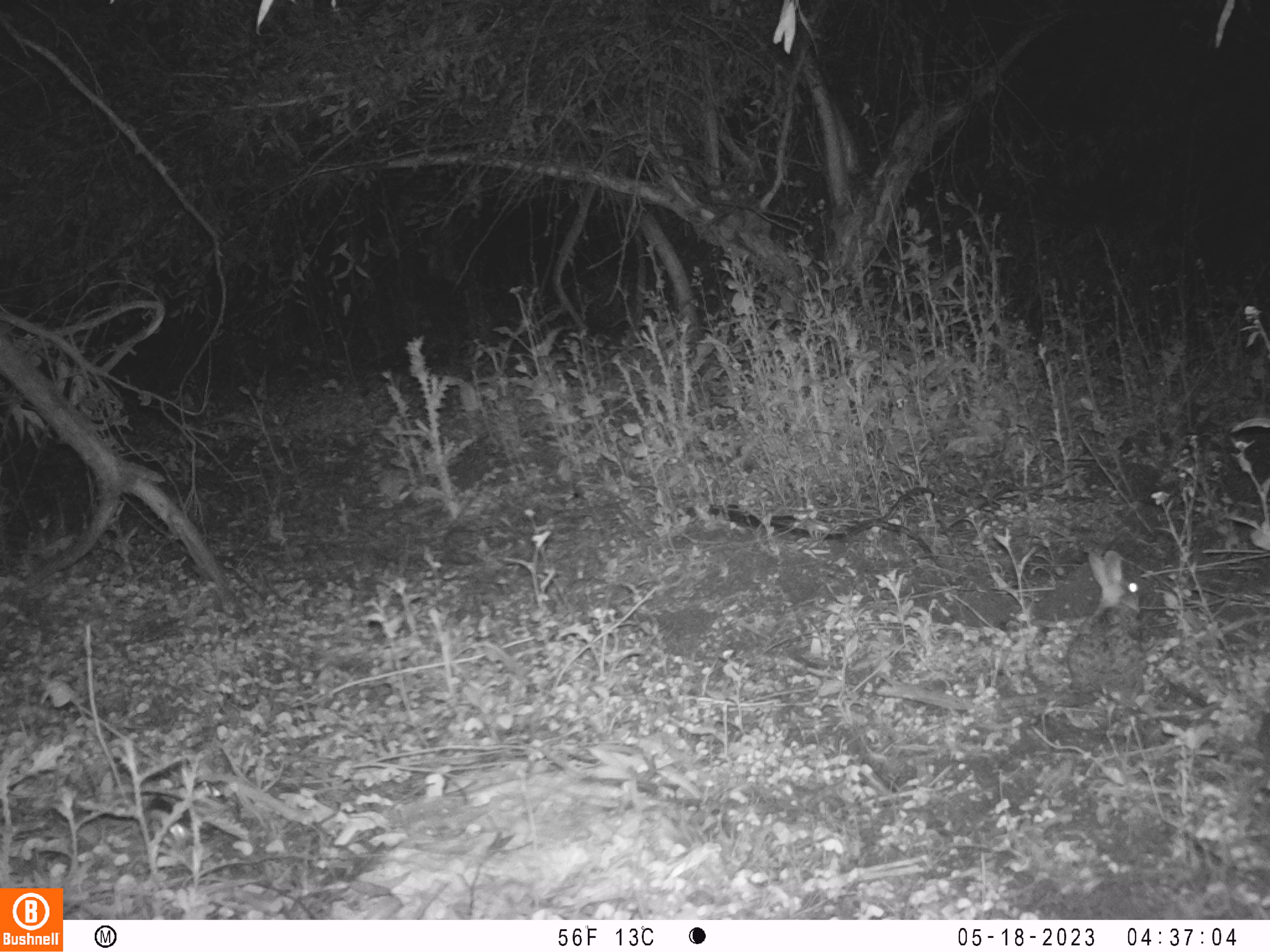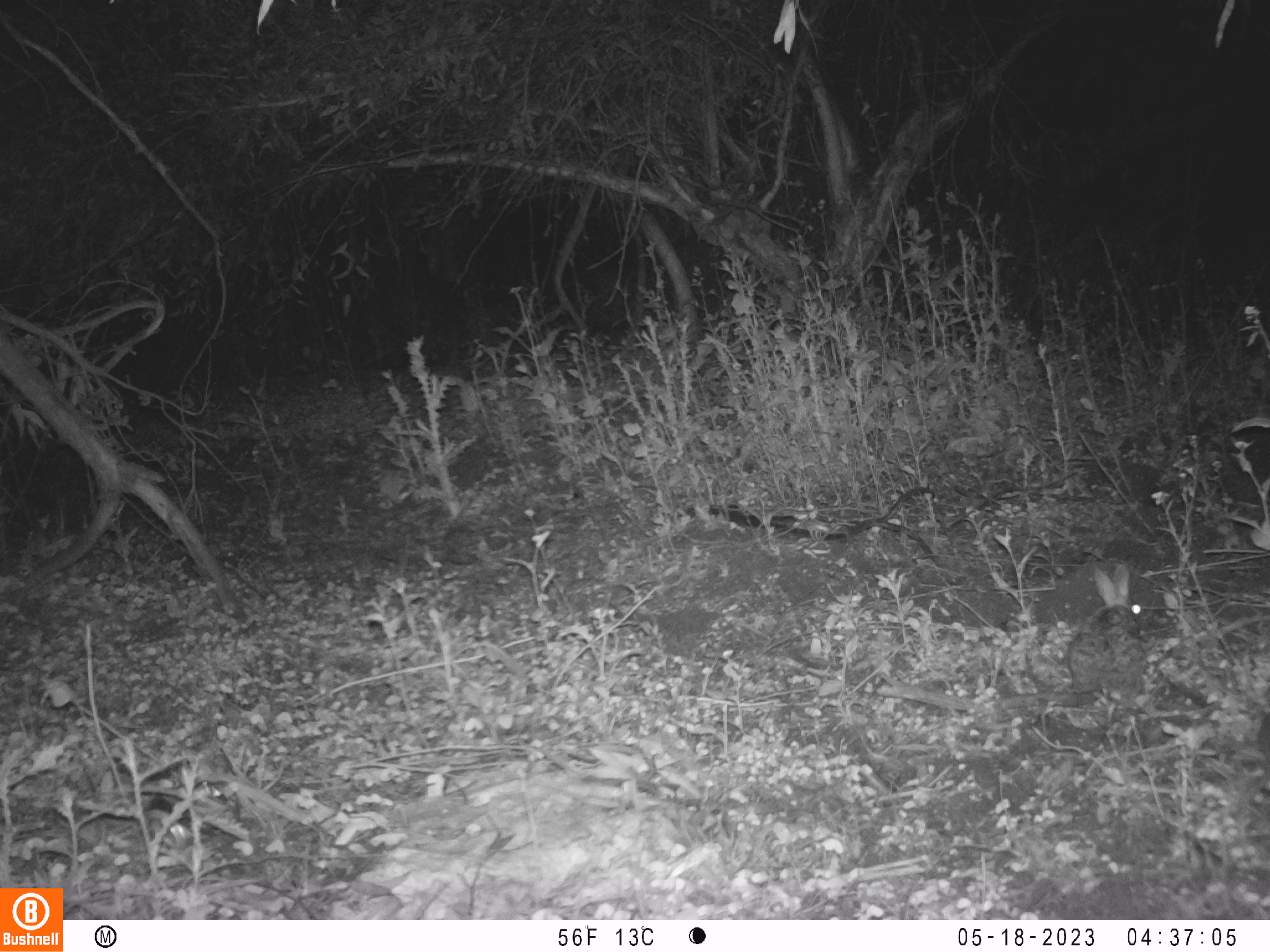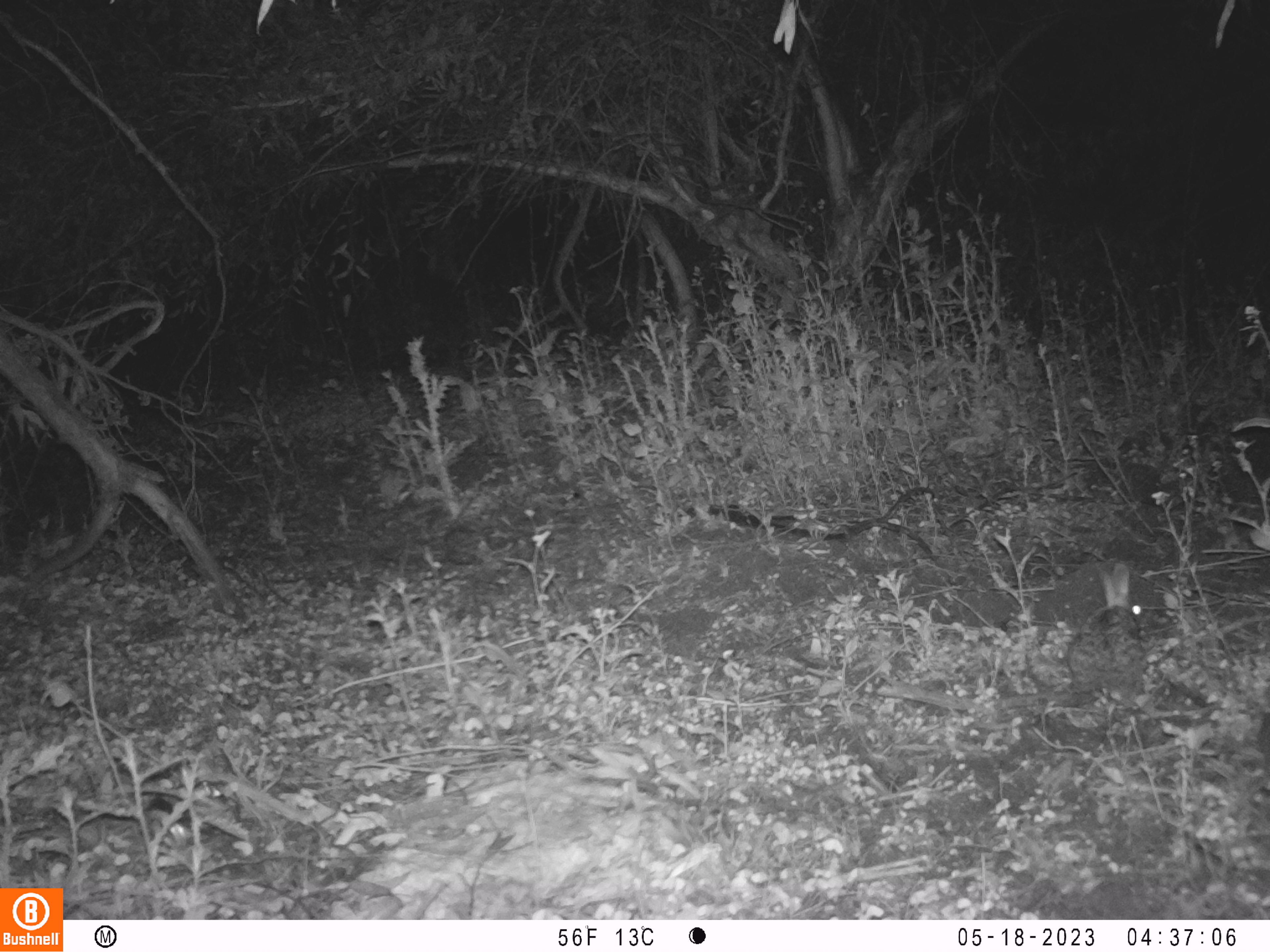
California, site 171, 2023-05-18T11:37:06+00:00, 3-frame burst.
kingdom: Animalia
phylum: Chordata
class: Mammalia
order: Lagomorpha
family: Leporidae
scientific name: Leporidae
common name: rabbit